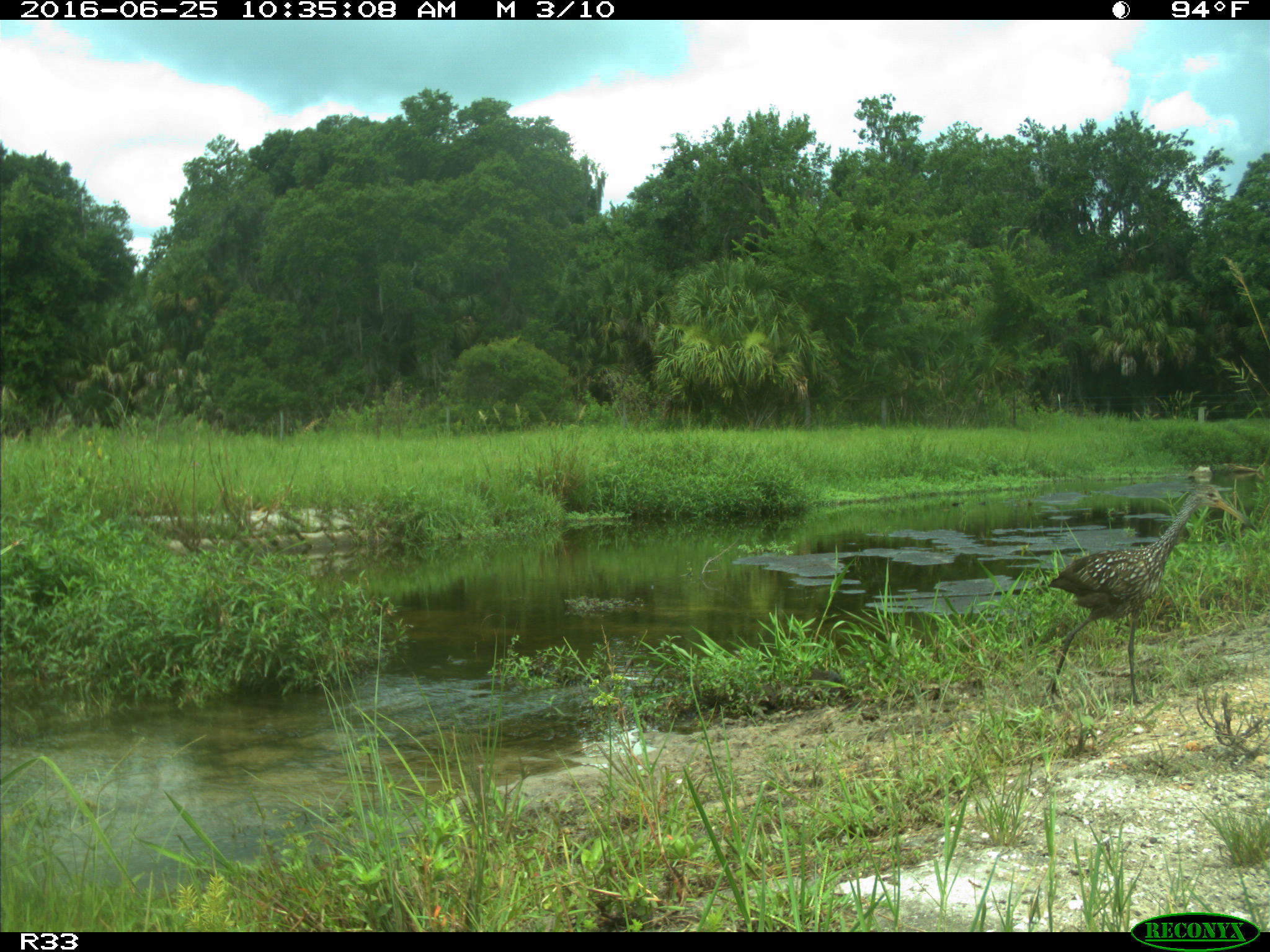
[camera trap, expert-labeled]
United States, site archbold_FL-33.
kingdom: Animalia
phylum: Chordata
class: Aves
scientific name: Aves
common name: birds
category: unidentified bird